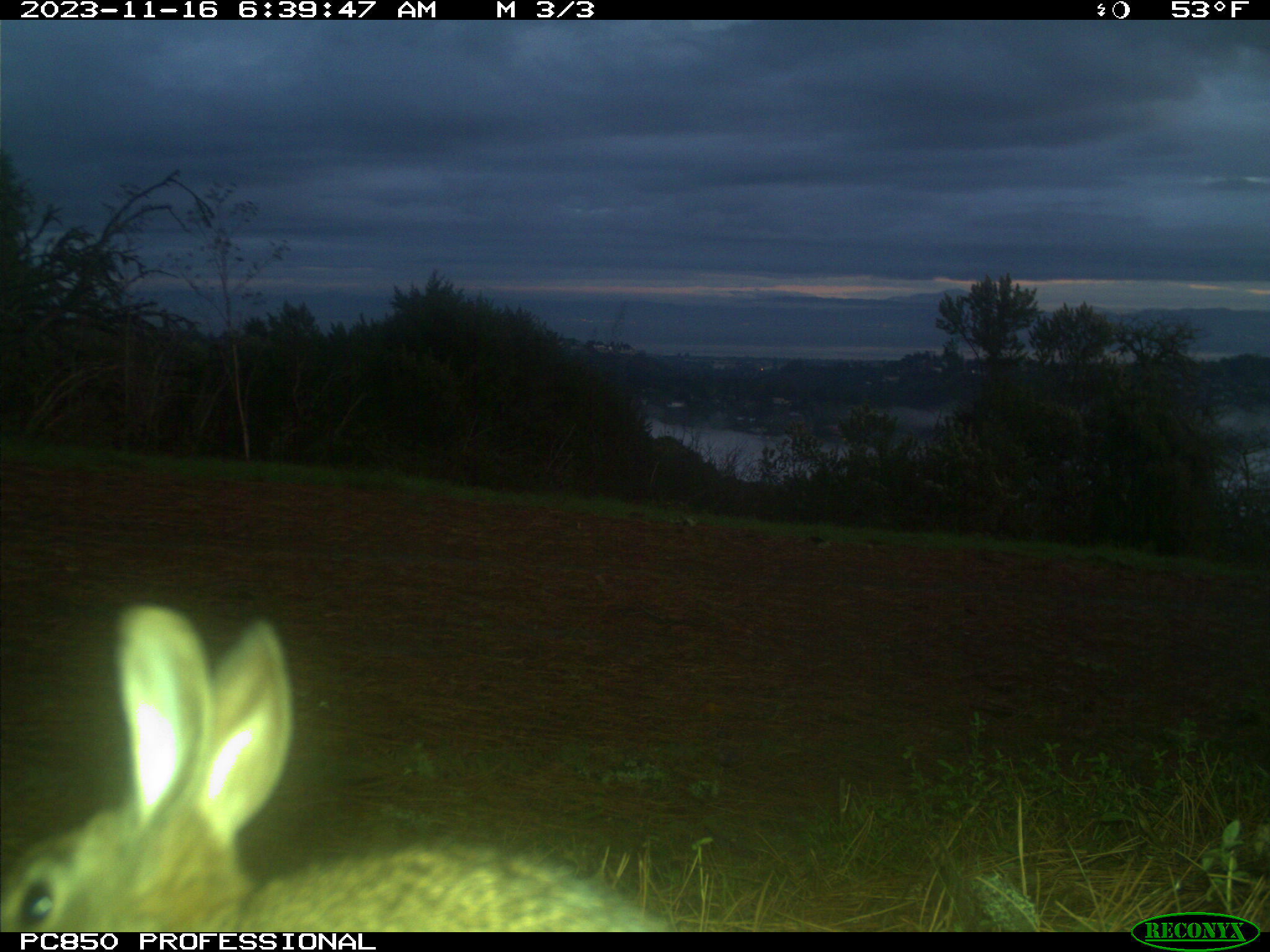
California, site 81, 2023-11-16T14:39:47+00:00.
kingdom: Animalia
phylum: Chordata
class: Mammalia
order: Lagomorpha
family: Leporidae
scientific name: Leporidae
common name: rabbit